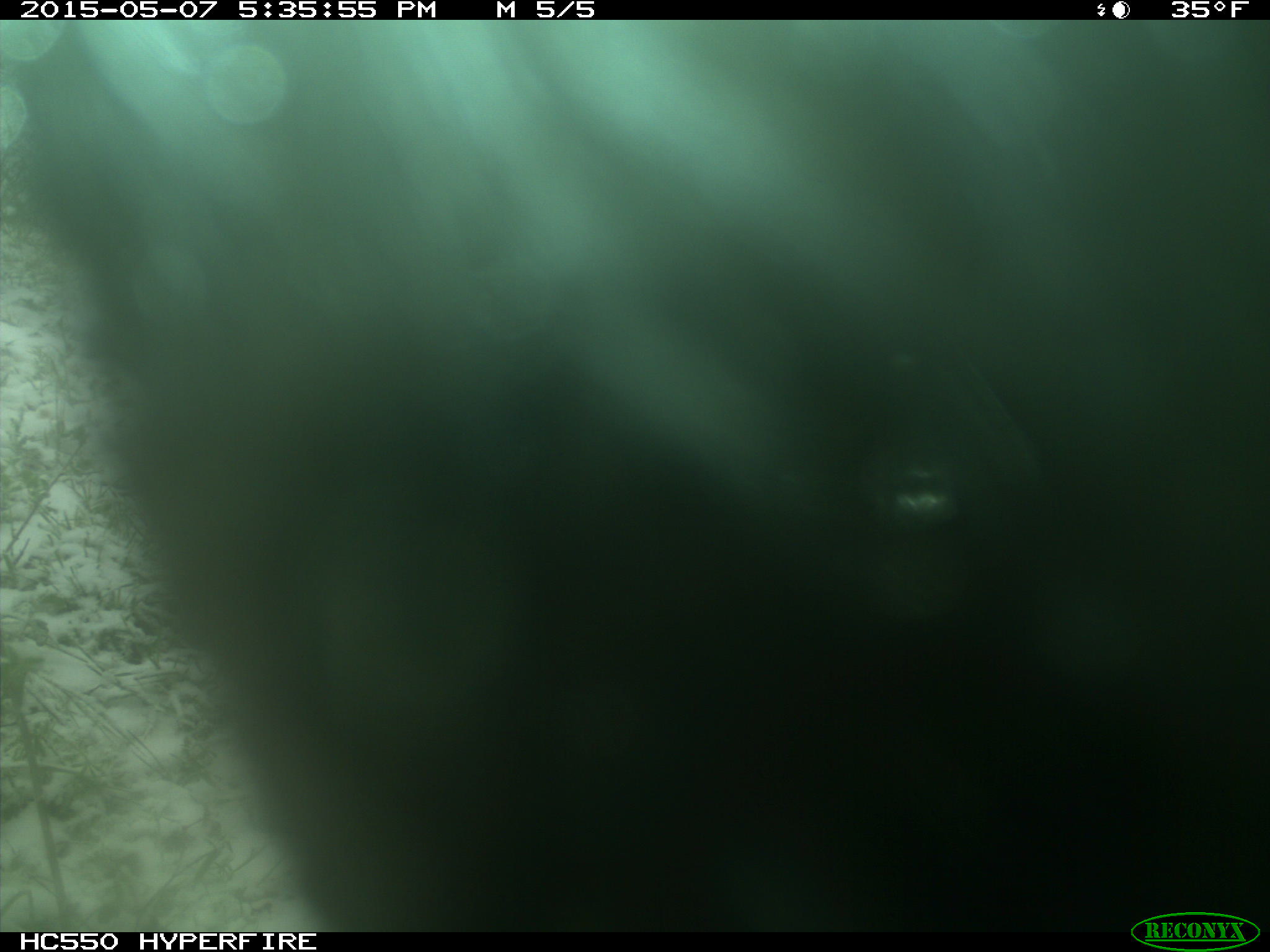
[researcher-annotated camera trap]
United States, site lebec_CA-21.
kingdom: Animalia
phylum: Chordata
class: Mammalia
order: Artiodactyla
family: Bovidae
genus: Bos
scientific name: Bos taurus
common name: domestic cow